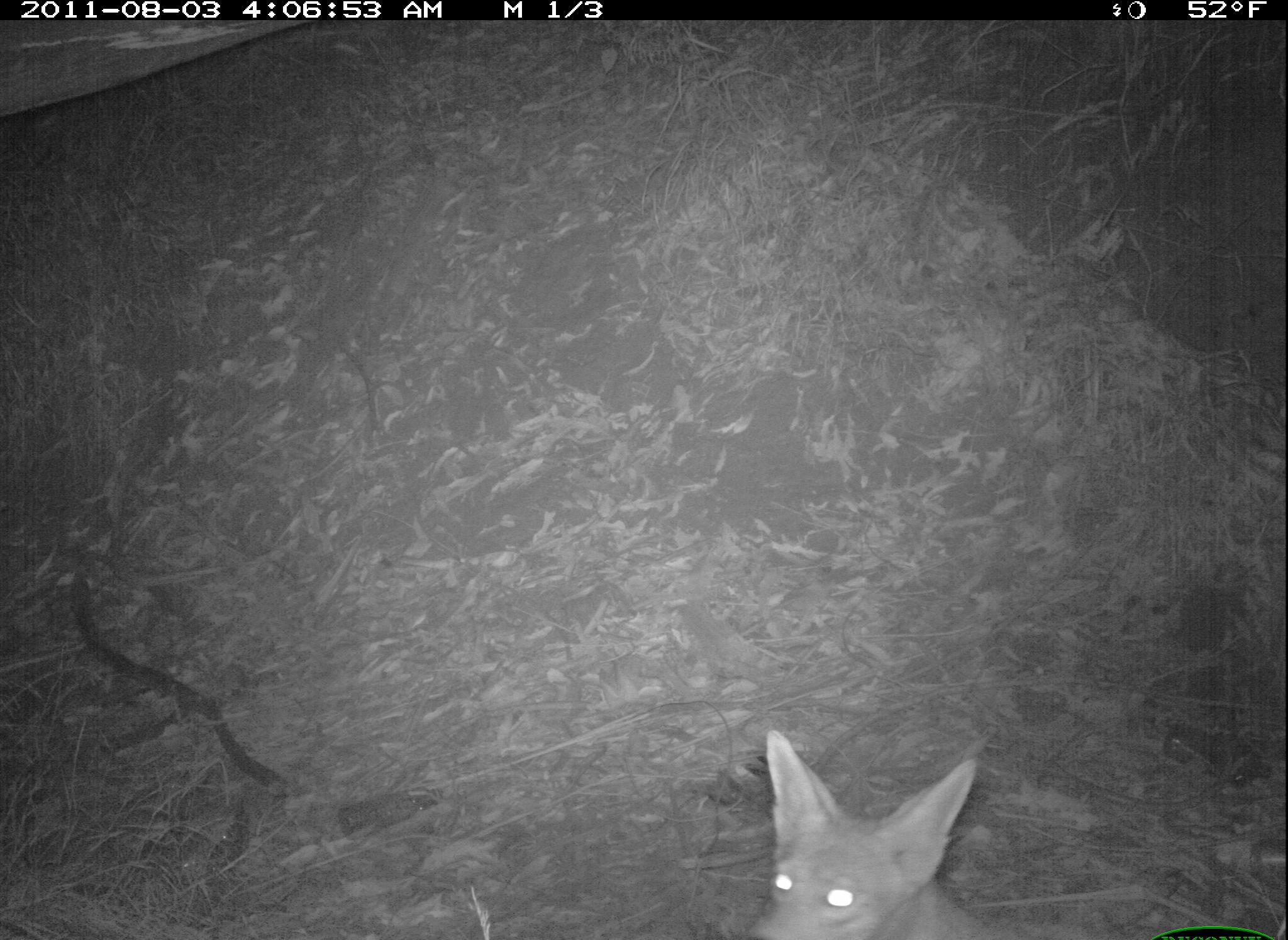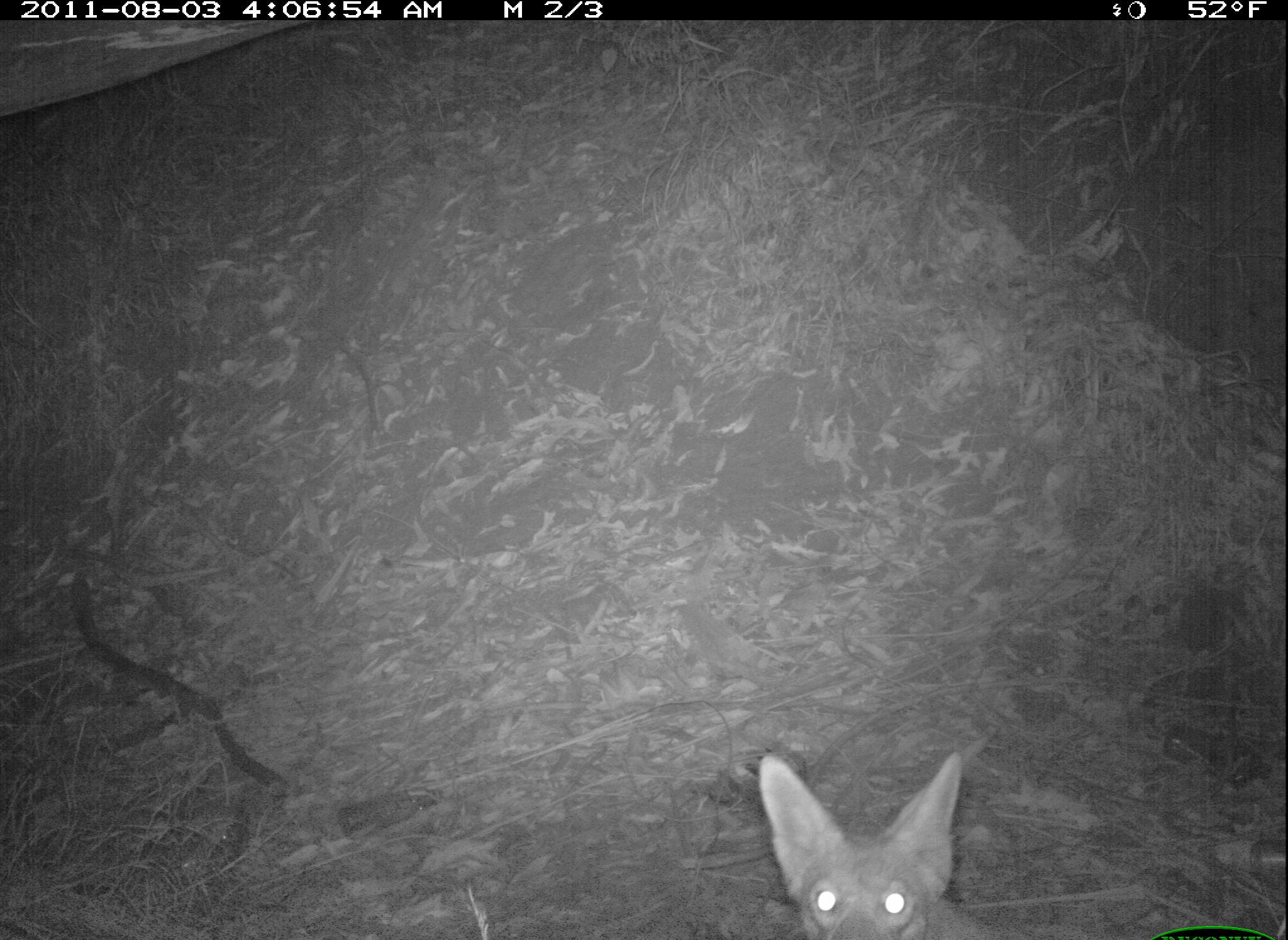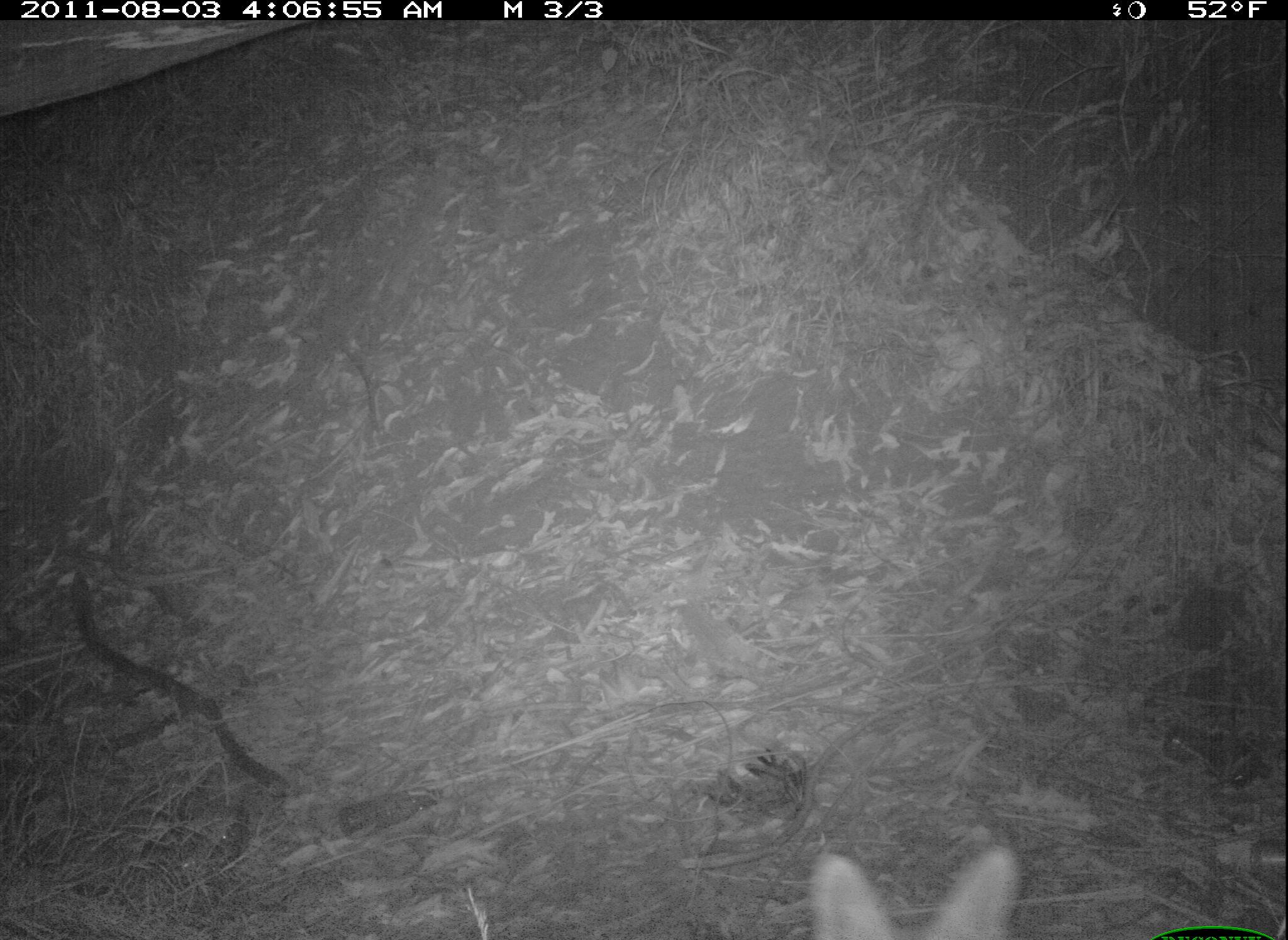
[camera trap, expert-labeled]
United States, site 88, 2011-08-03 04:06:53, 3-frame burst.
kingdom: Animalia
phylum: Chordata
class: Mammalia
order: Carnivora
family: Canidae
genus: Canis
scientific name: Canis latrans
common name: coyote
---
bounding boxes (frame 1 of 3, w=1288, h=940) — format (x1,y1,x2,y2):
coyote: (736,710,1024,940)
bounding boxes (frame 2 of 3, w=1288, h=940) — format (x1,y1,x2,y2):
coyote: (755,746,1019,936)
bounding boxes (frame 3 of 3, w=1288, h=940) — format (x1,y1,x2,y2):
coyote: (778,841,1043,940)